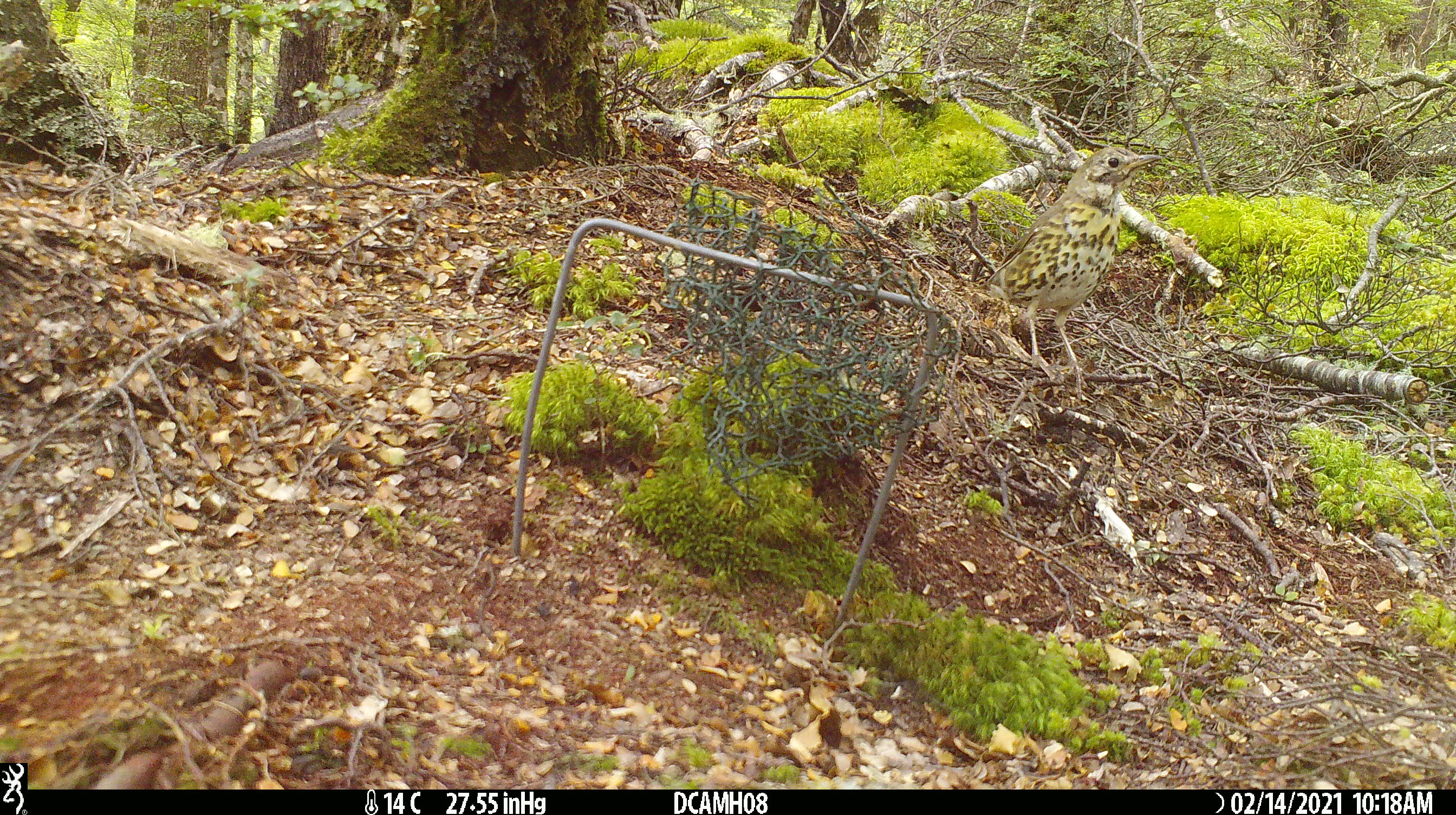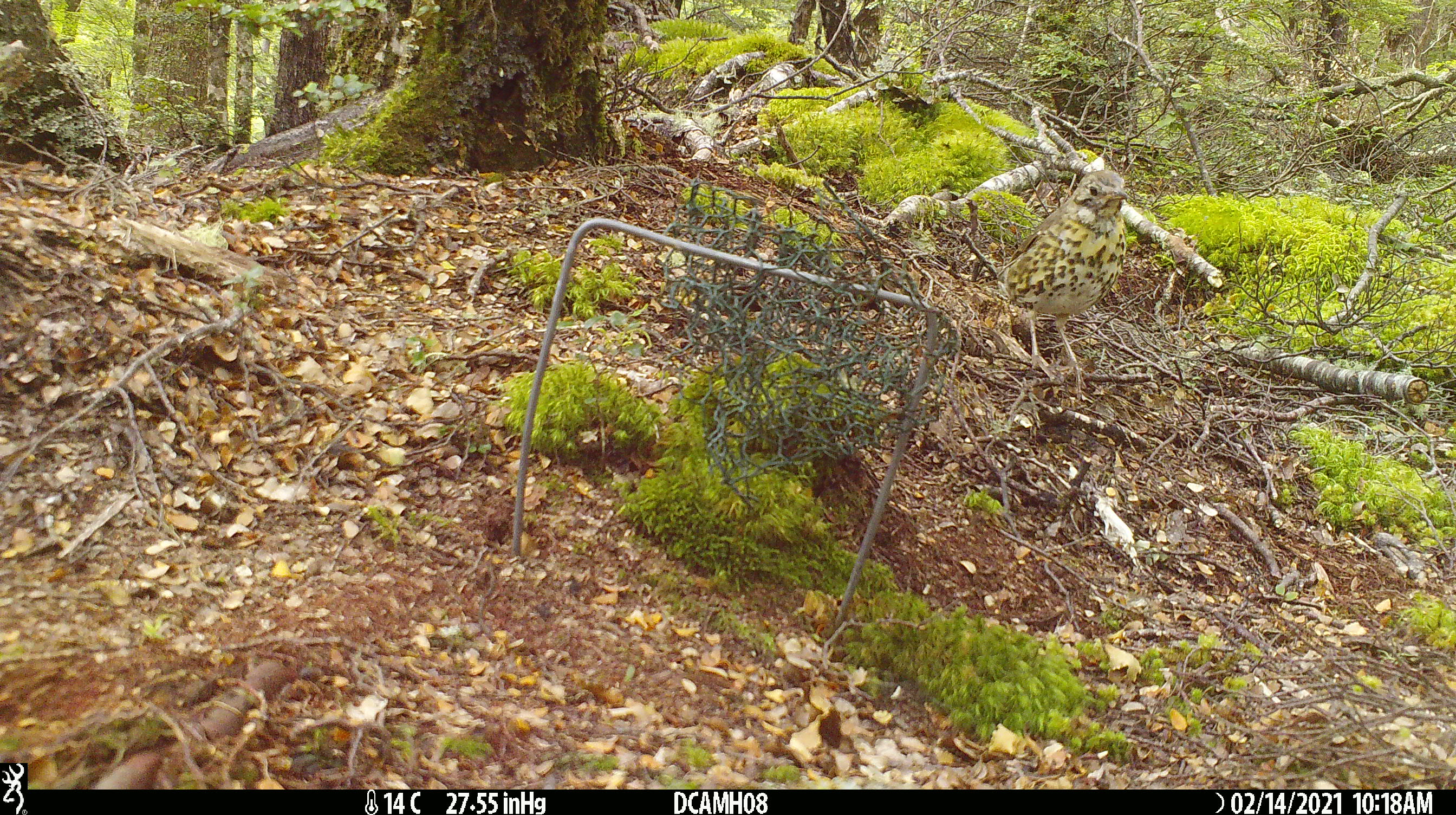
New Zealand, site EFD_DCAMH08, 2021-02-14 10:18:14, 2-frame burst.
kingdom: Animalia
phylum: Chordata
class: Aves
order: Passeriformes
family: Turdidae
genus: Turdus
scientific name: Turdus philomelos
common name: song thrush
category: thrush